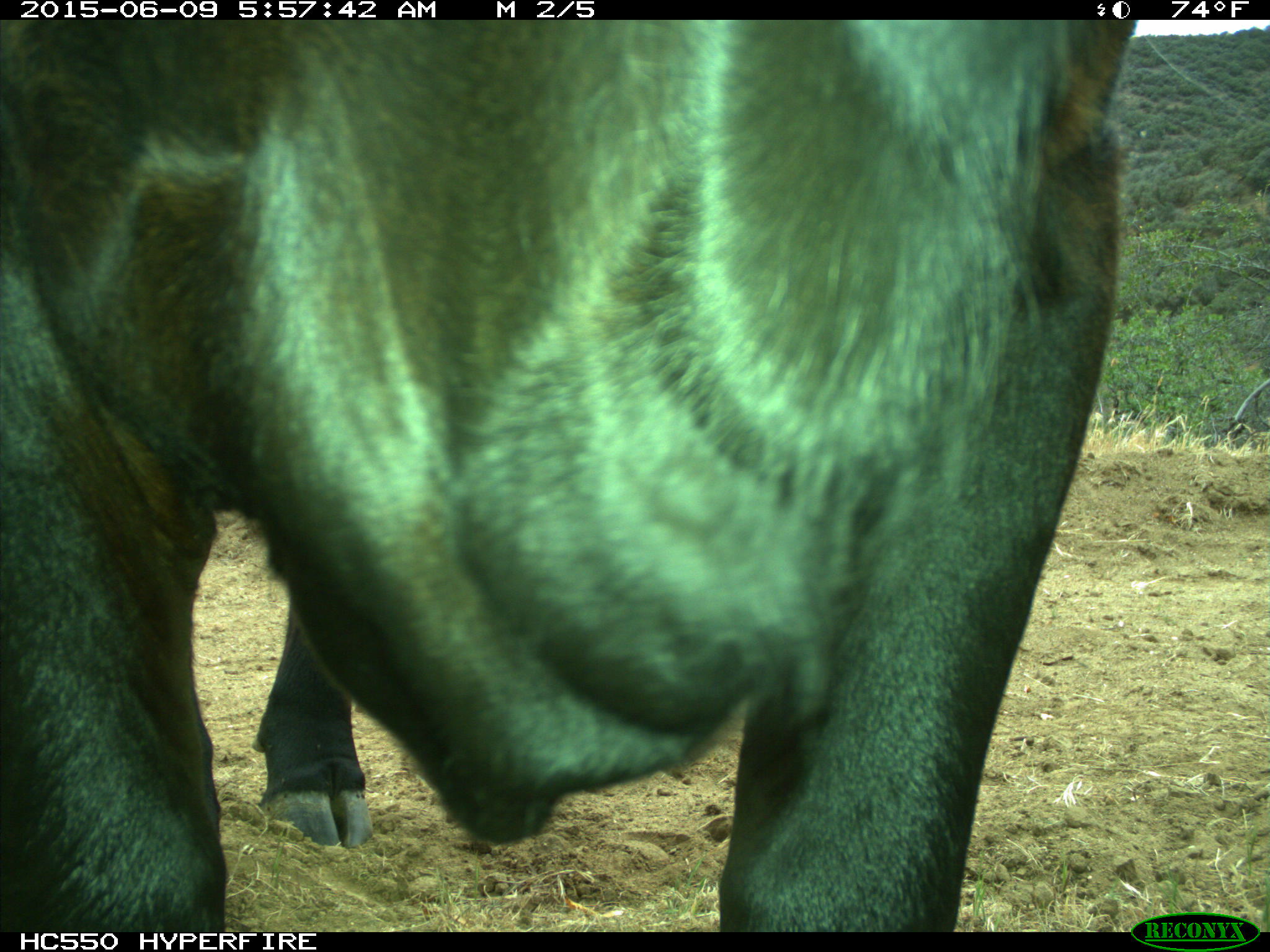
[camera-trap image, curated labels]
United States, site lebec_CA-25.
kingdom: Animalia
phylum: Chordata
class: Mammalia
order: Artiodactyla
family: Bovidae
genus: Bos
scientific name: Bos taurus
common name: domestic cow